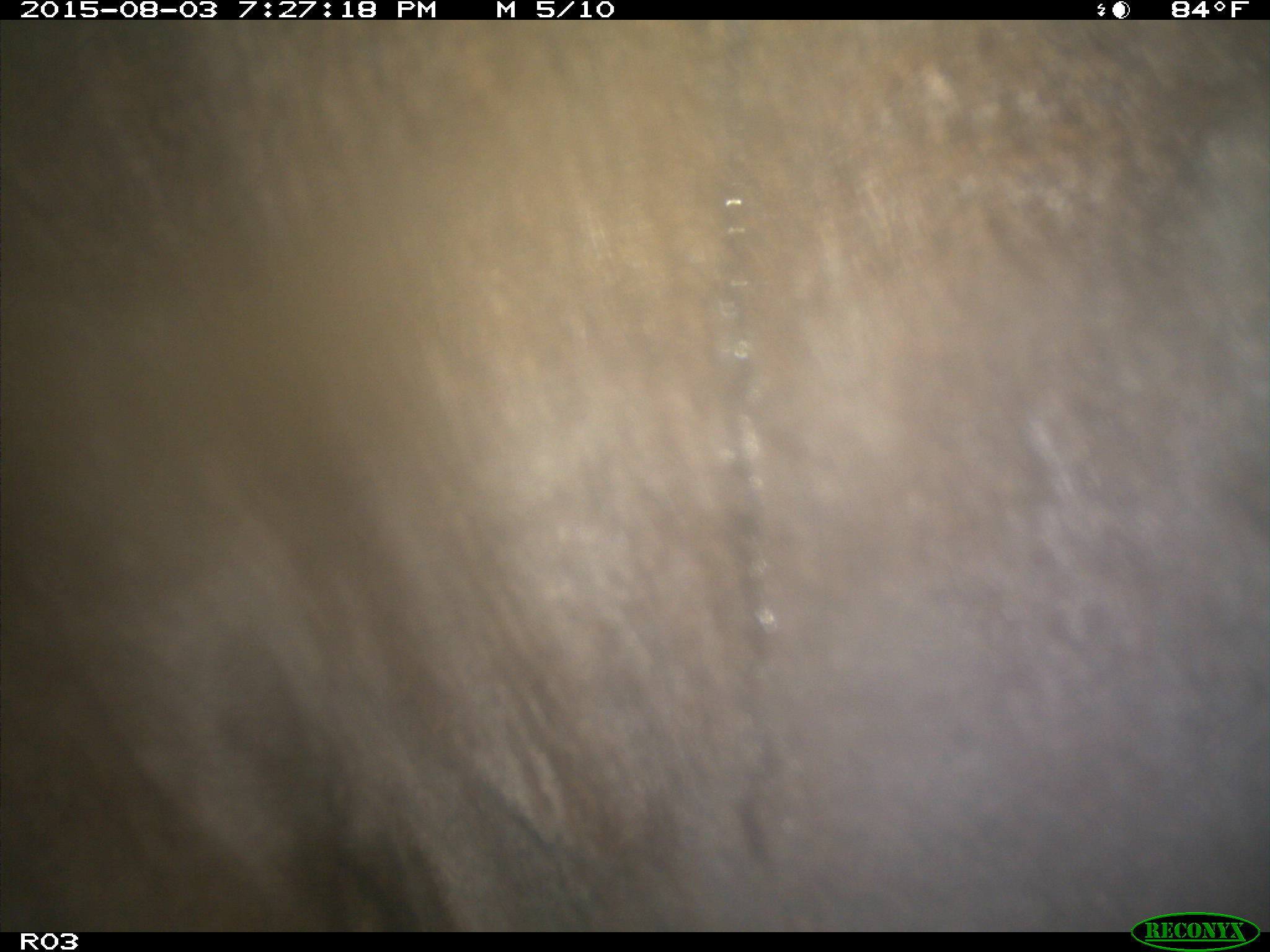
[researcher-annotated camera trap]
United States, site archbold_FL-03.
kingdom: Animalia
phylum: Chordata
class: Mammalia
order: Artiodactyla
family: Bovidae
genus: Bos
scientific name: Bos taurus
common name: domestic cow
Bos taurus (domestic cow).